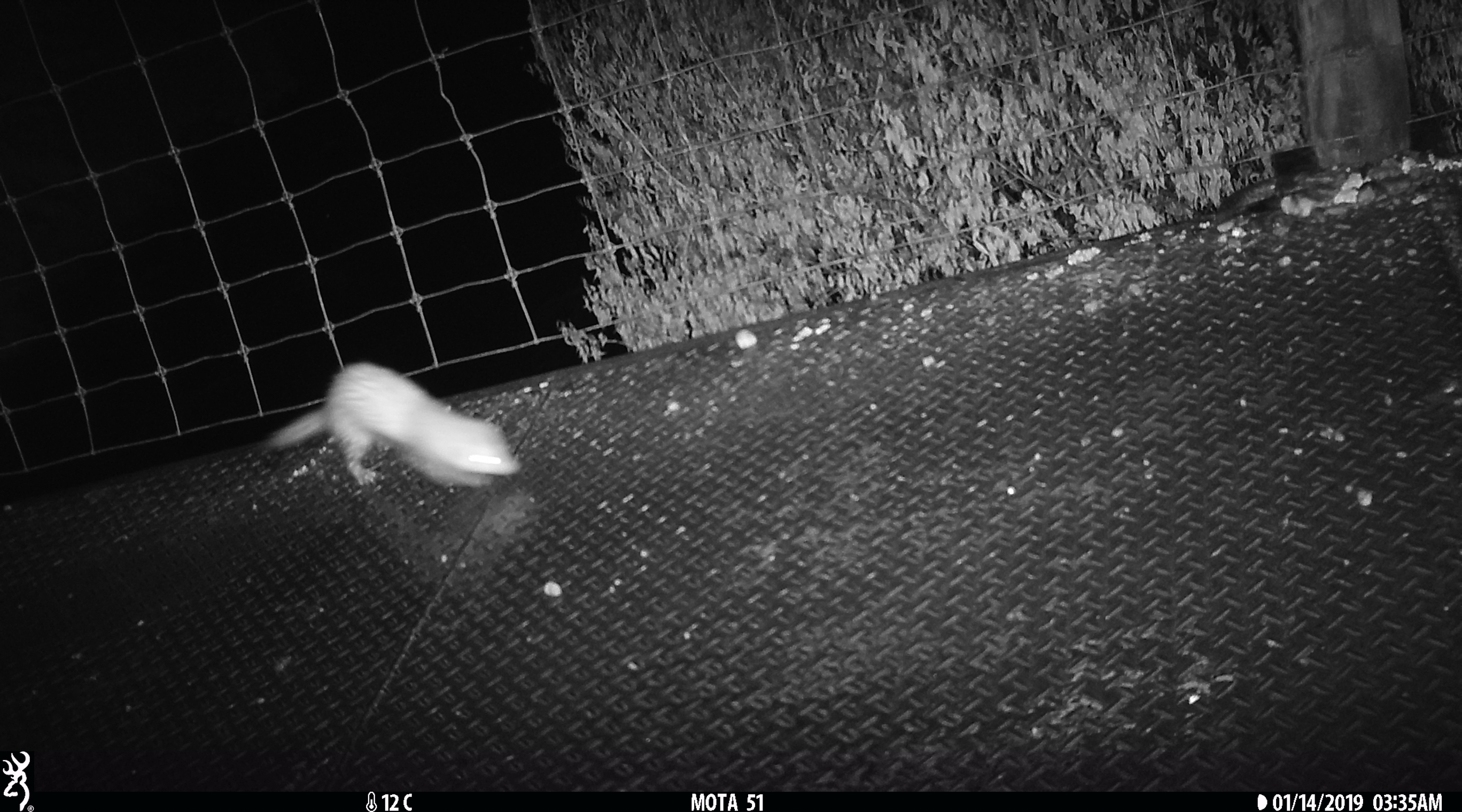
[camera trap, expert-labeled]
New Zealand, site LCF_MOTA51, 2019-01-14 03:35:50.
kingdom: Animalia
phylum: Chordata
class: Mammalia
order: Carnivora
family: Mustelidae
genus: Mustela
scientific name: Mustela furo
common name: ferret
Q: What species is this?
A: Ferret (Mustela furo).